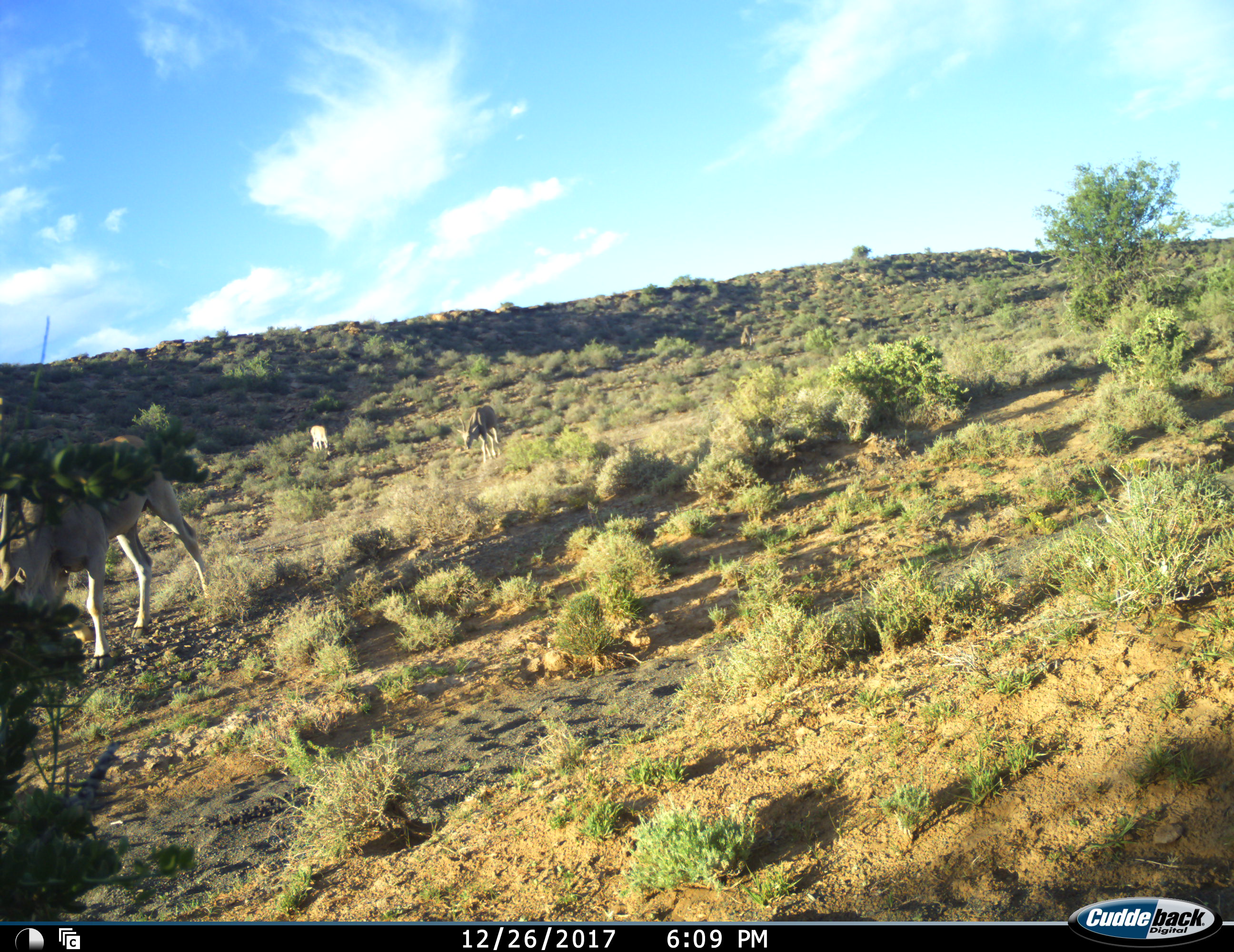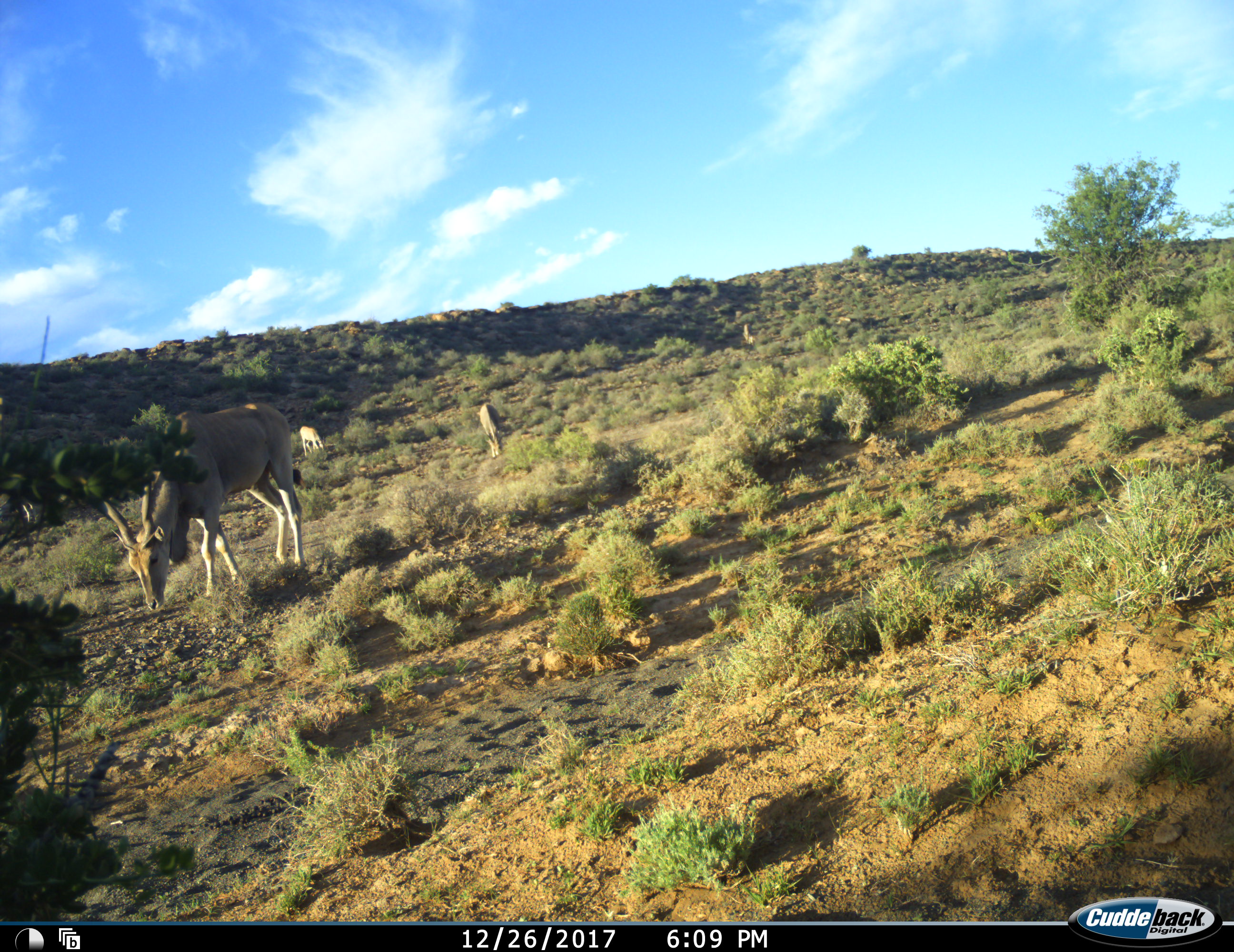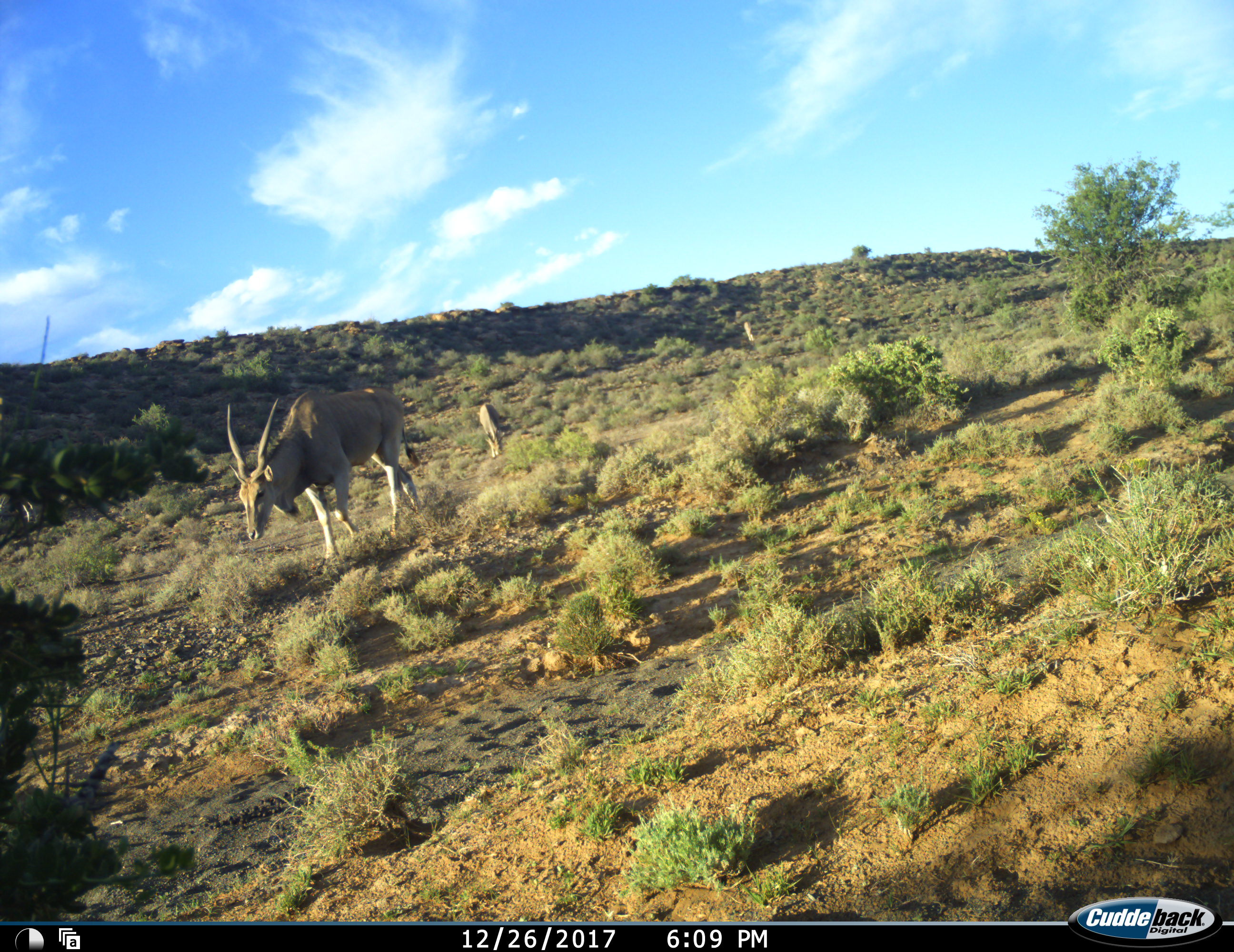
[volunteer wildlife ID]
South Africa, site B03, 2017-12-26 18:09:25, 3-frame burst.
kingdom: Animalia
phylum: Chordata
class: Mammalia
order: Artiodactyla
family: Bovidae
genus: Tragelaphus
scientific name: Tragelaphus oryx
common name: eland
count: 3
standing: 33%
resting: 0%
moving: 67%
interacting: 0%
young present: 0%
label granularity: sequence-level